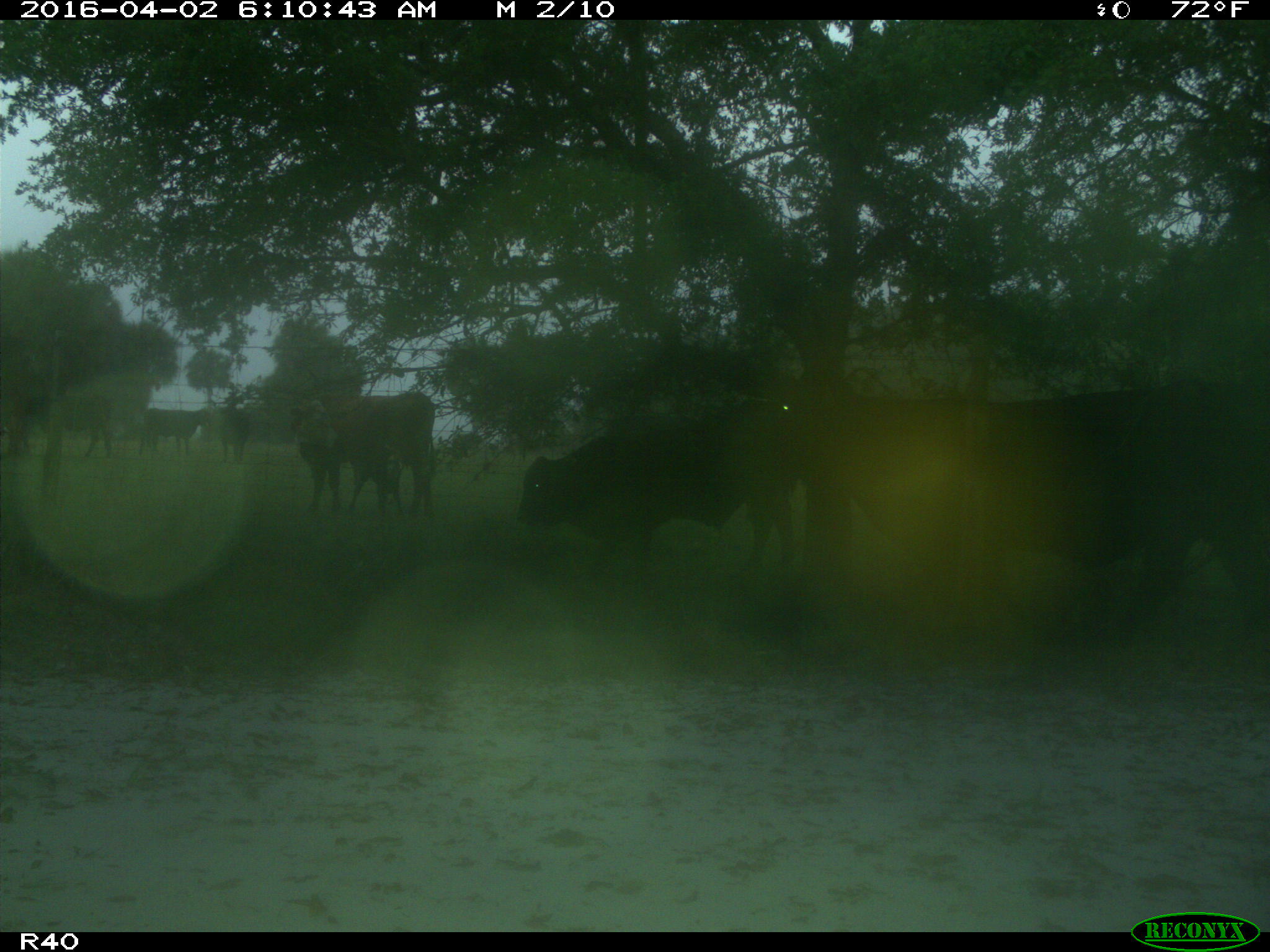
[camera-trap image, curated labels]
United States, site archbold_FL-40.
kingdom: Animalia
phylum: Chordata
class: Mammalia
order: Artiodactyla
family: Bovidae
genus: Bos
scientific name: Bos taurus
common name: domestic cow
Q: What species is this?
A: Bos taurus (domestic cow).